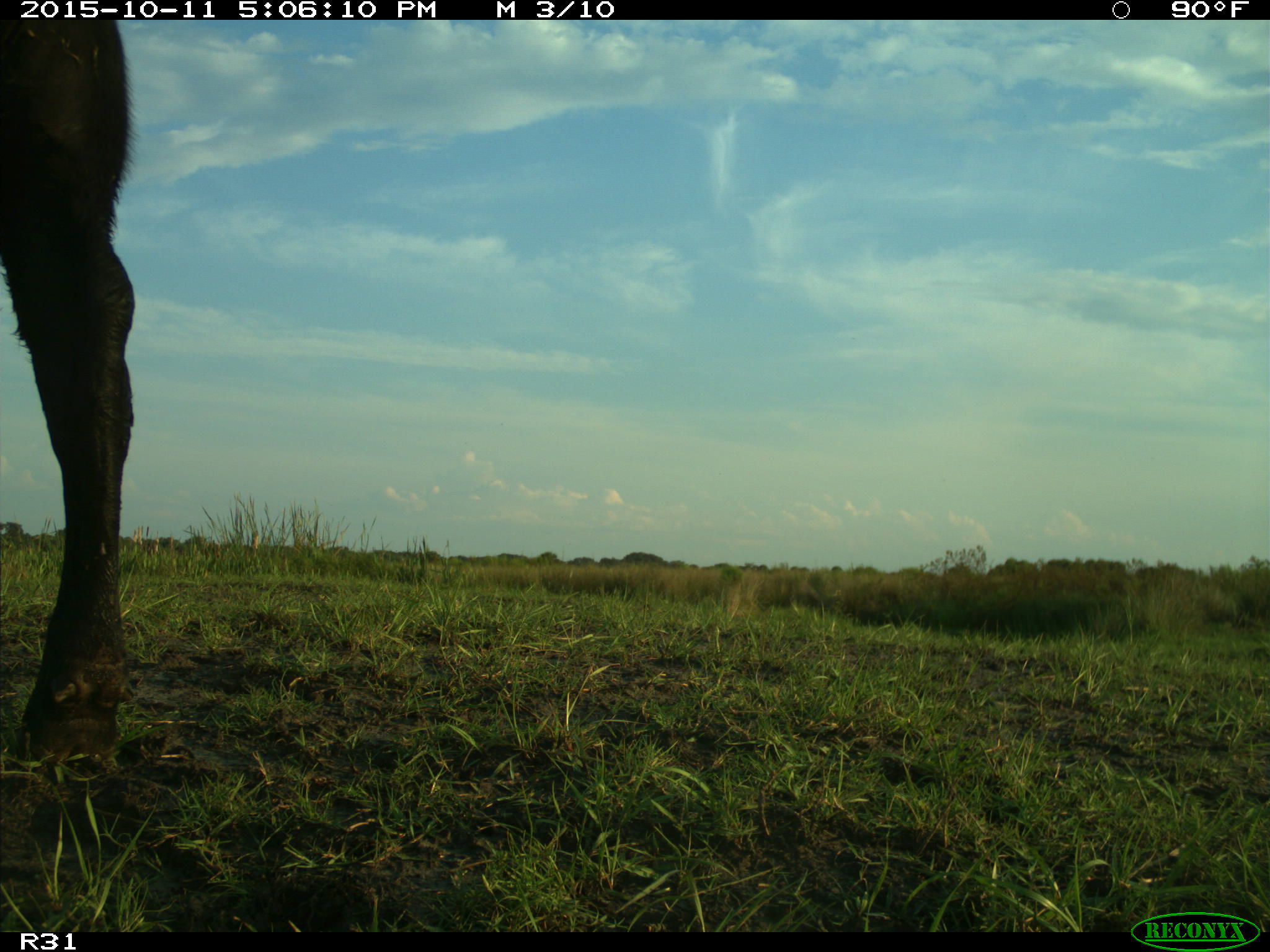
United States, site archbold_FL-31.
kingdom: Animalia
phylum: Chordata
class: Mammalia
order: Artiodactyla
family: Bovidae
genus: Bos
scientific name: Bos taurus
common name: domestic cow